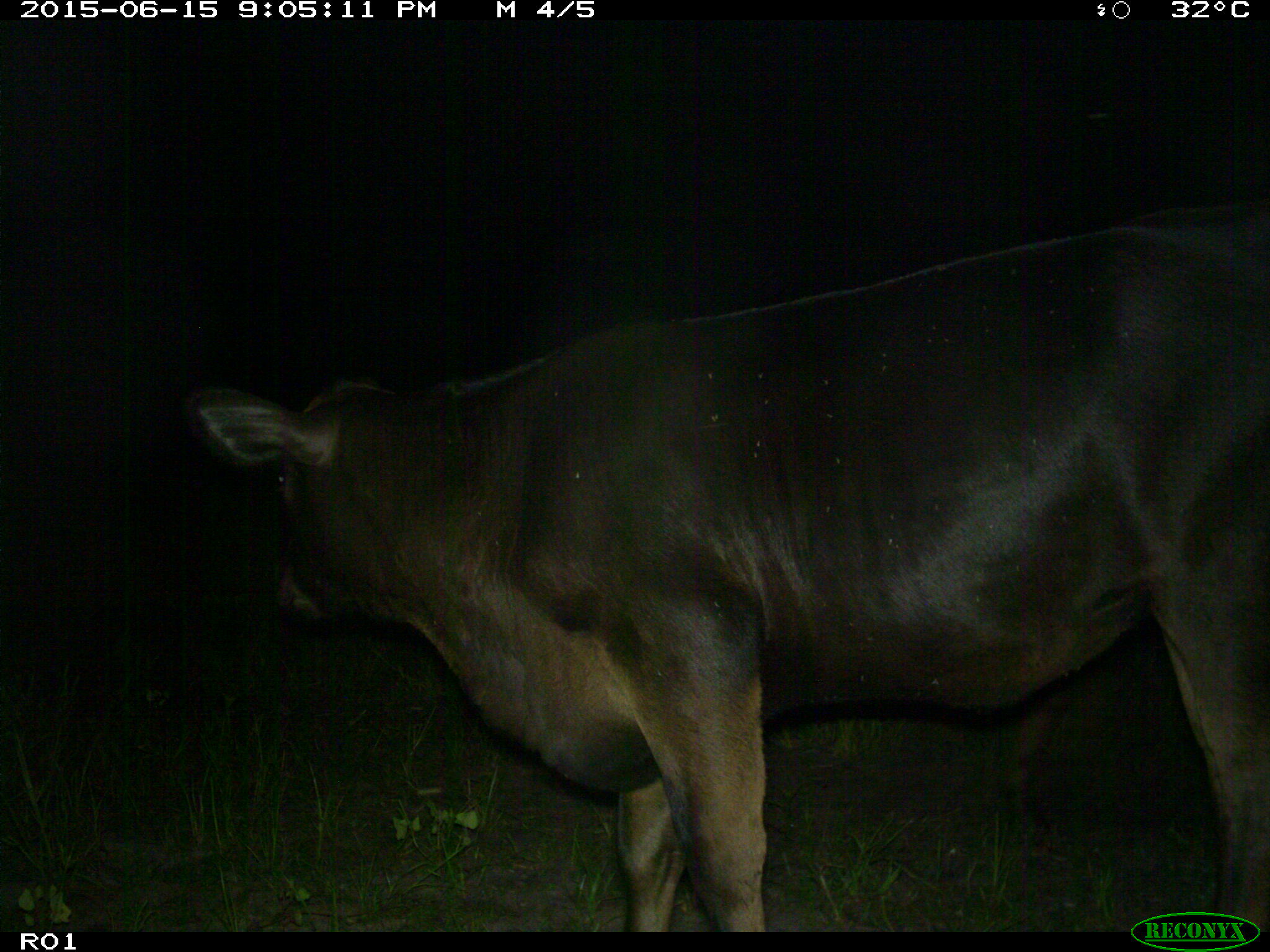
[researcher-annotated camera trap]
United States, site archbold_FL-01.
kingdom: Animalia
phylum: Chordata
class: Mammalia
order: Artiodactyla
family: Bovidae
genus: Bos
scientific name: Bos taurus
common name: domestic cow